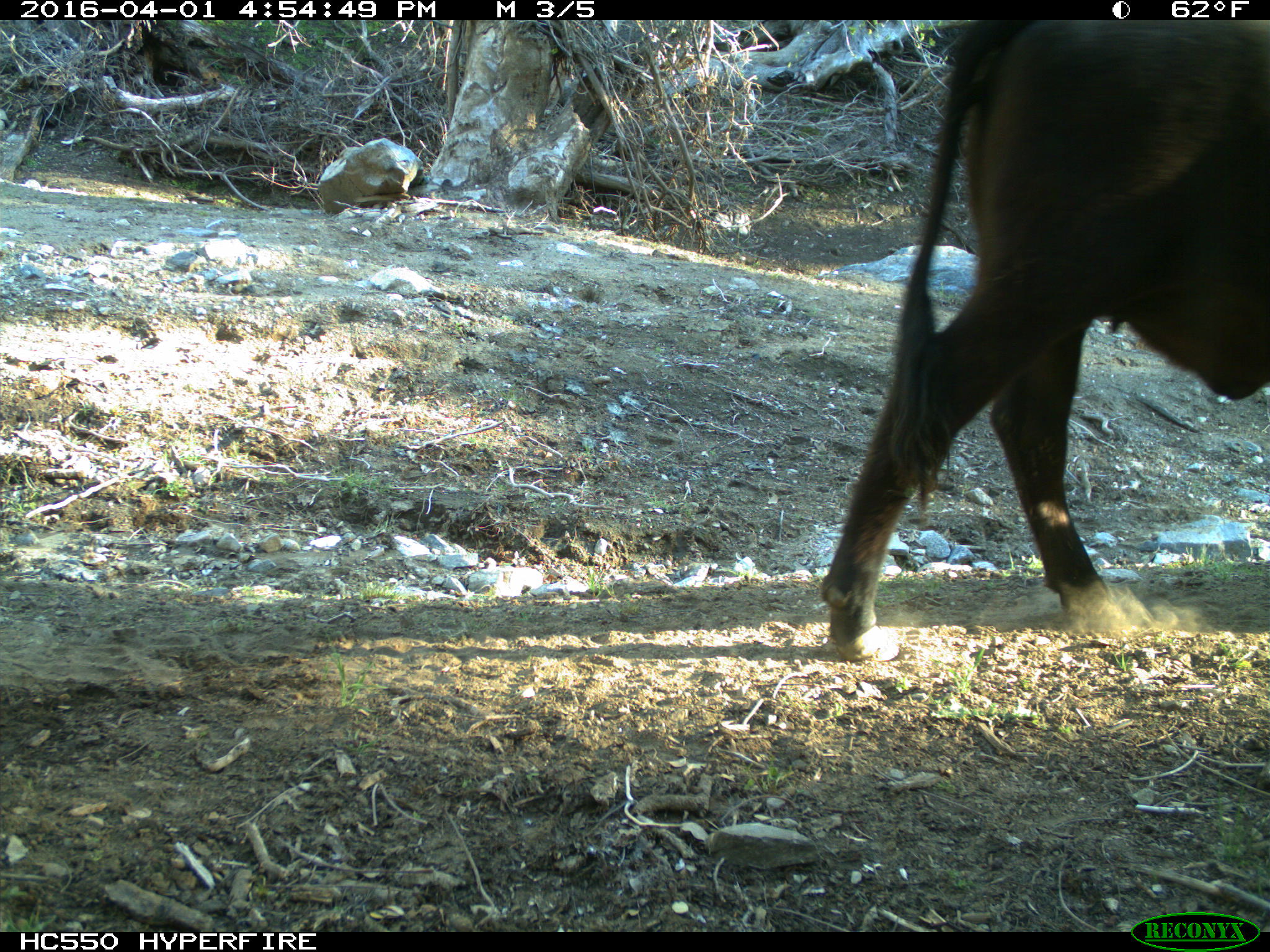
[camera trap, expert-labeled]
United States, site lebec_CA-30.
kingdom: Animalia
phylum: Chordata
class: Mammalia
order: Artiodactyla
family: Bovidae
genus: Bos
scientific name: Bos taurus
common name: domestic cow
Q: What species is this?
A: Bos taurus (domestic cow).